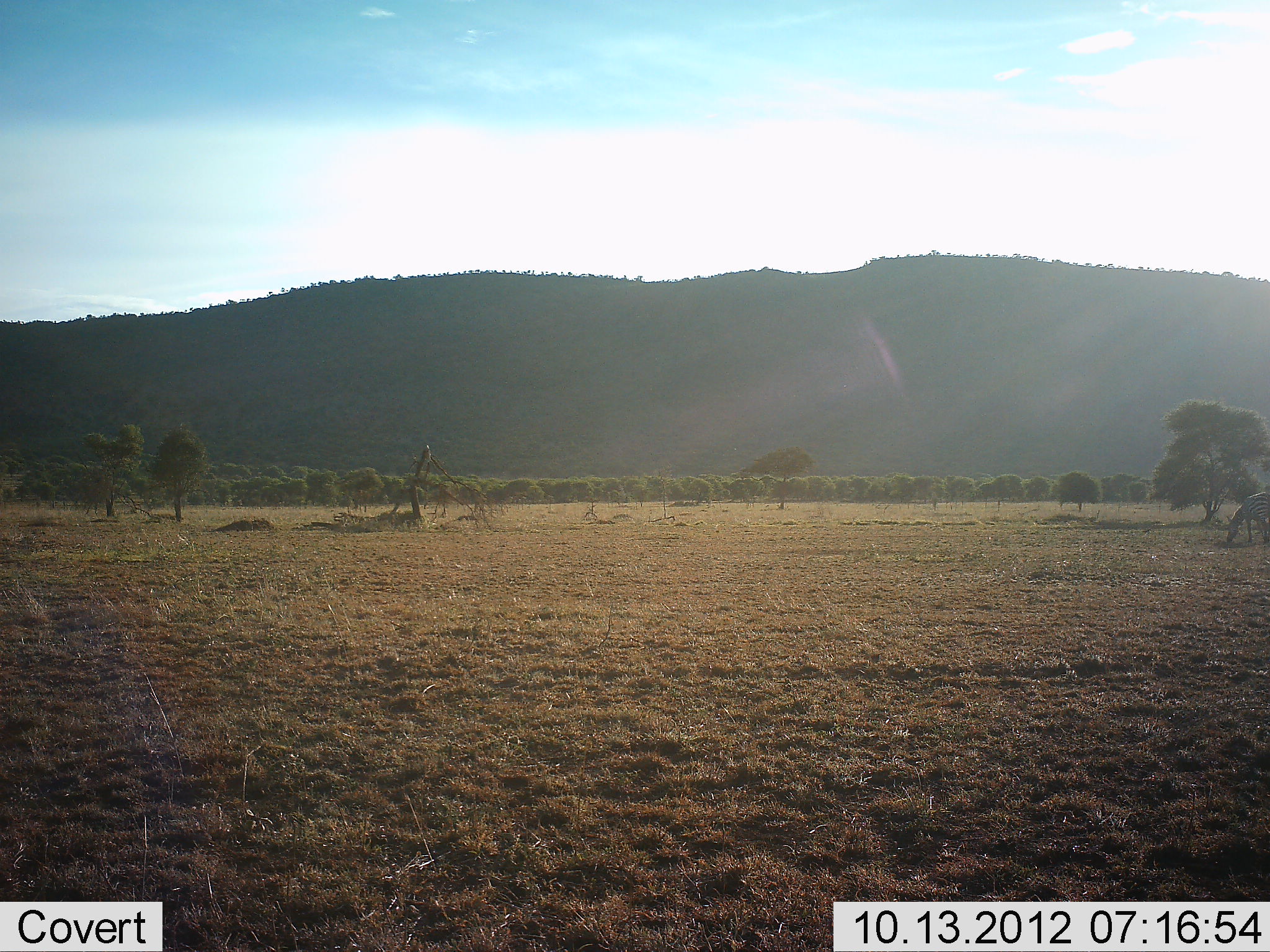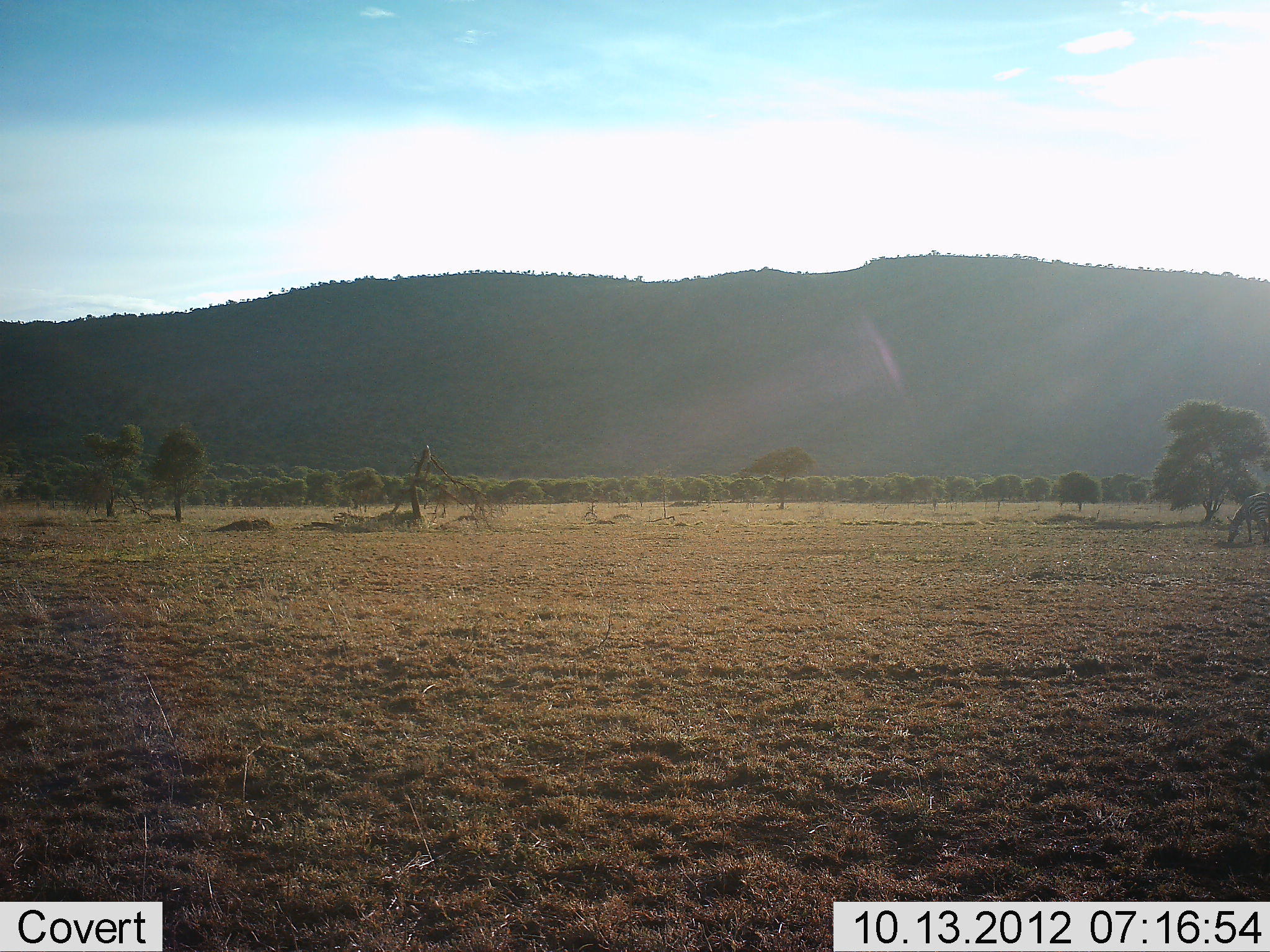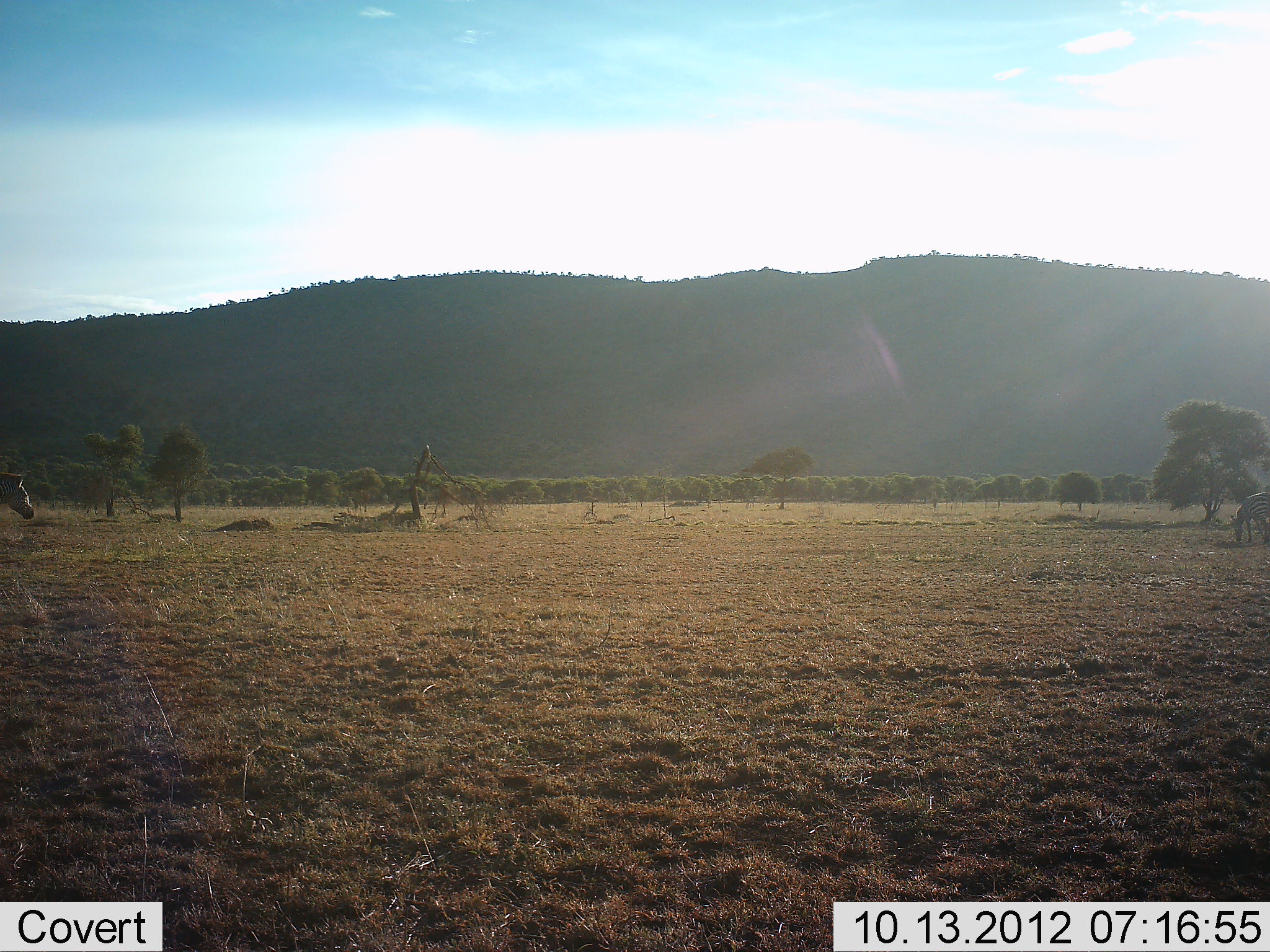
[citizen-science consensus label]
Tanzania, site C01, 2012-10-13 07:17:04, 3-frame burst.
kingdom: Animalia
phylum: Chordata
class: Mammalia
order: Perissodactyla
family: Equidae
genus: Equus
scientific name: Equus quagga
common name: plains zebra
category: zebra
Zebra (plains zebra) (Equus quagga), count 2. Behavior (volunteer vote fractions): standing 20%, resting 0%, moving 80%, interacting 0%. Young present (vote fraction): 0%. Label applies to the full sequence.